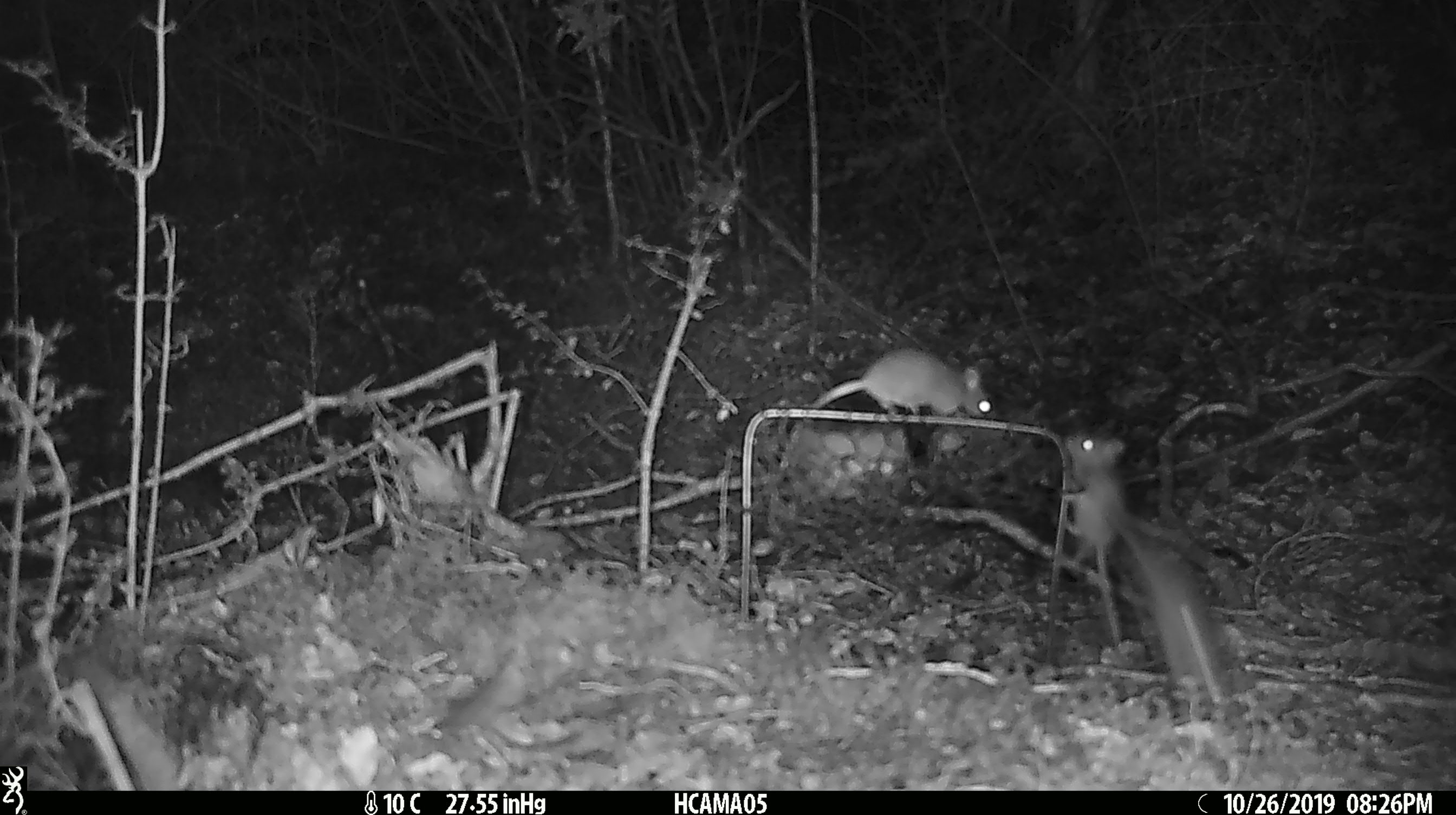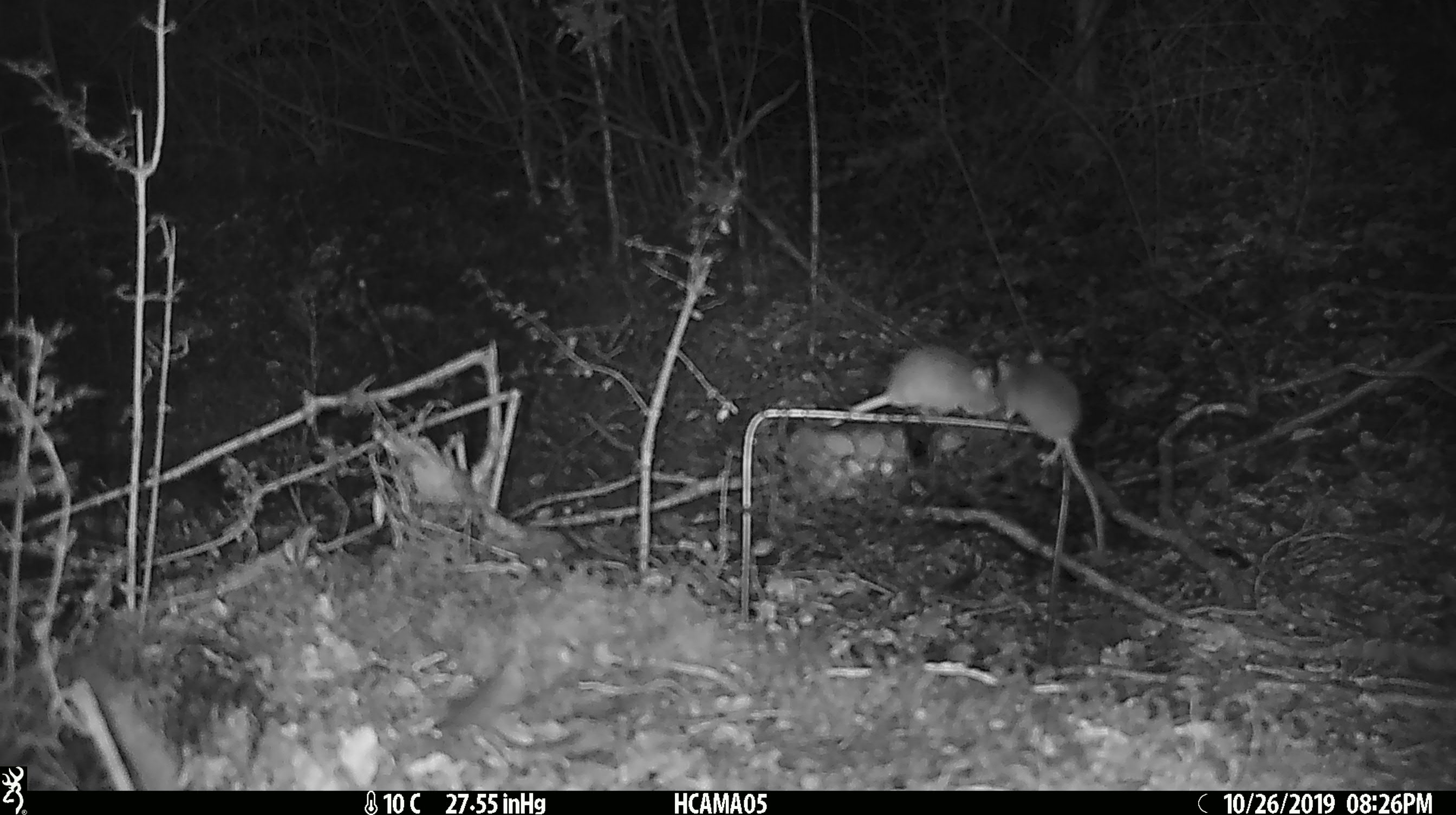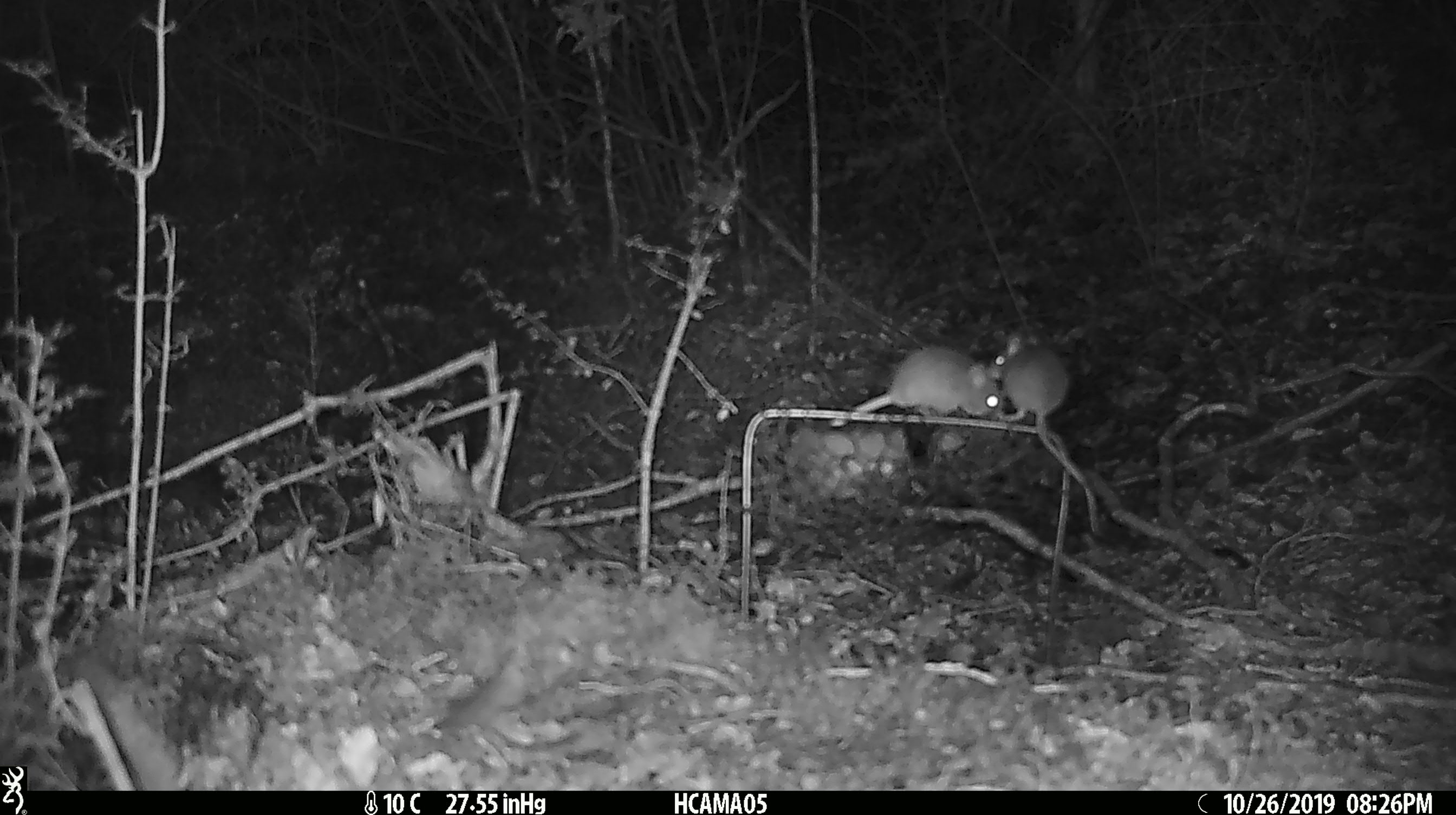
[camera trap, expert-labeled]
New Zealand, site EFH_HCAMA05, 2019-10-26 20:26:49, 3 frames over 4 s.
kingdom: Animalia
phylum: Chordata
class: Mammalia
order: Rodentia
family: Muridae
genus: Mus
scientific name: Mus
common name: mouse